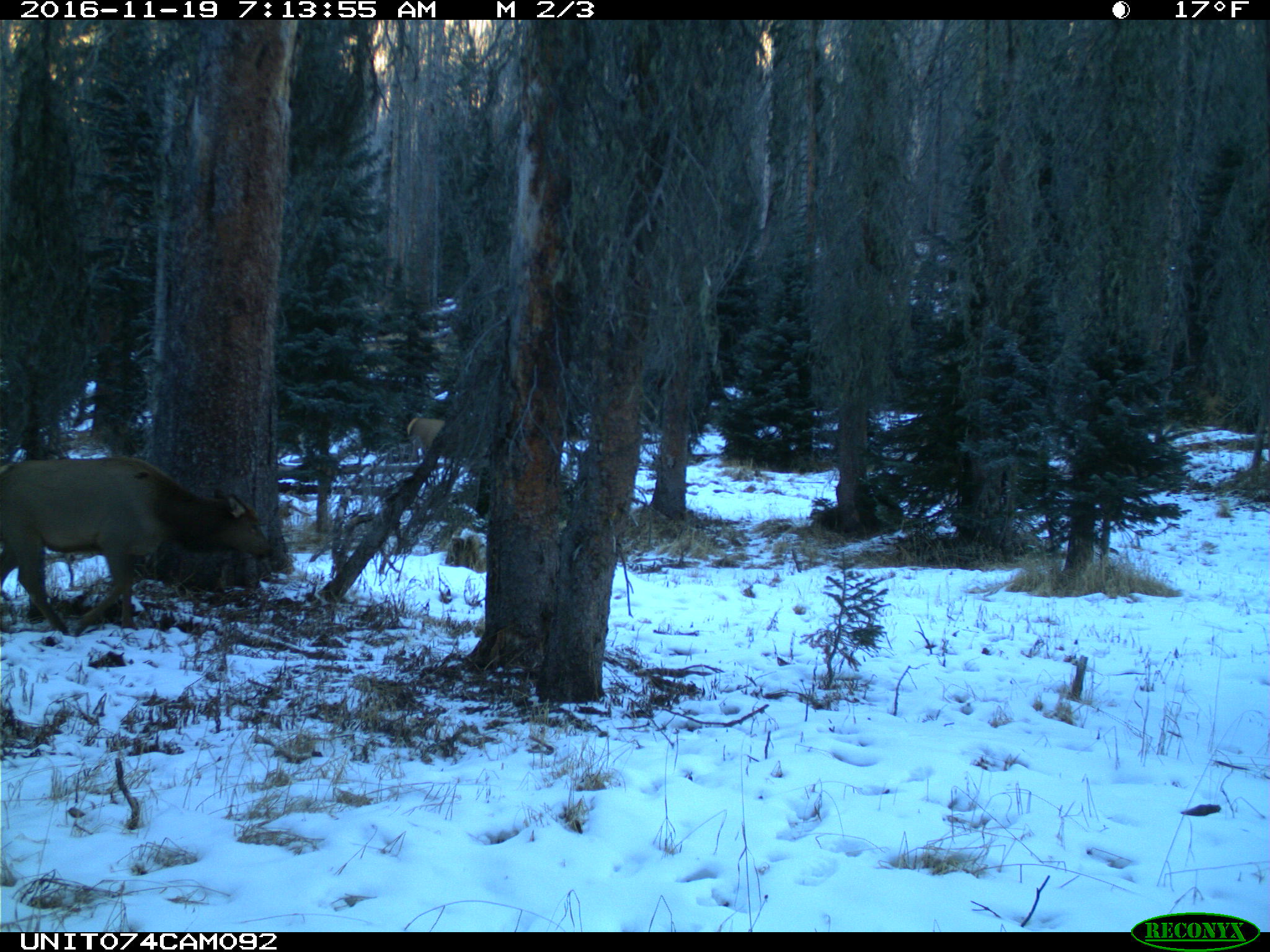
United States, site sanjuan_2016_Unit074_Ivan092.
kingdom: Animalia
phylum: Chordata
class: Mammalia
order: Artiodactyla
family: Cervidae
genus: Cervus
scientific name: Cervus elaphus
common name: red deer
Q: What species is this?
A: Cervus elaphus (red deer).